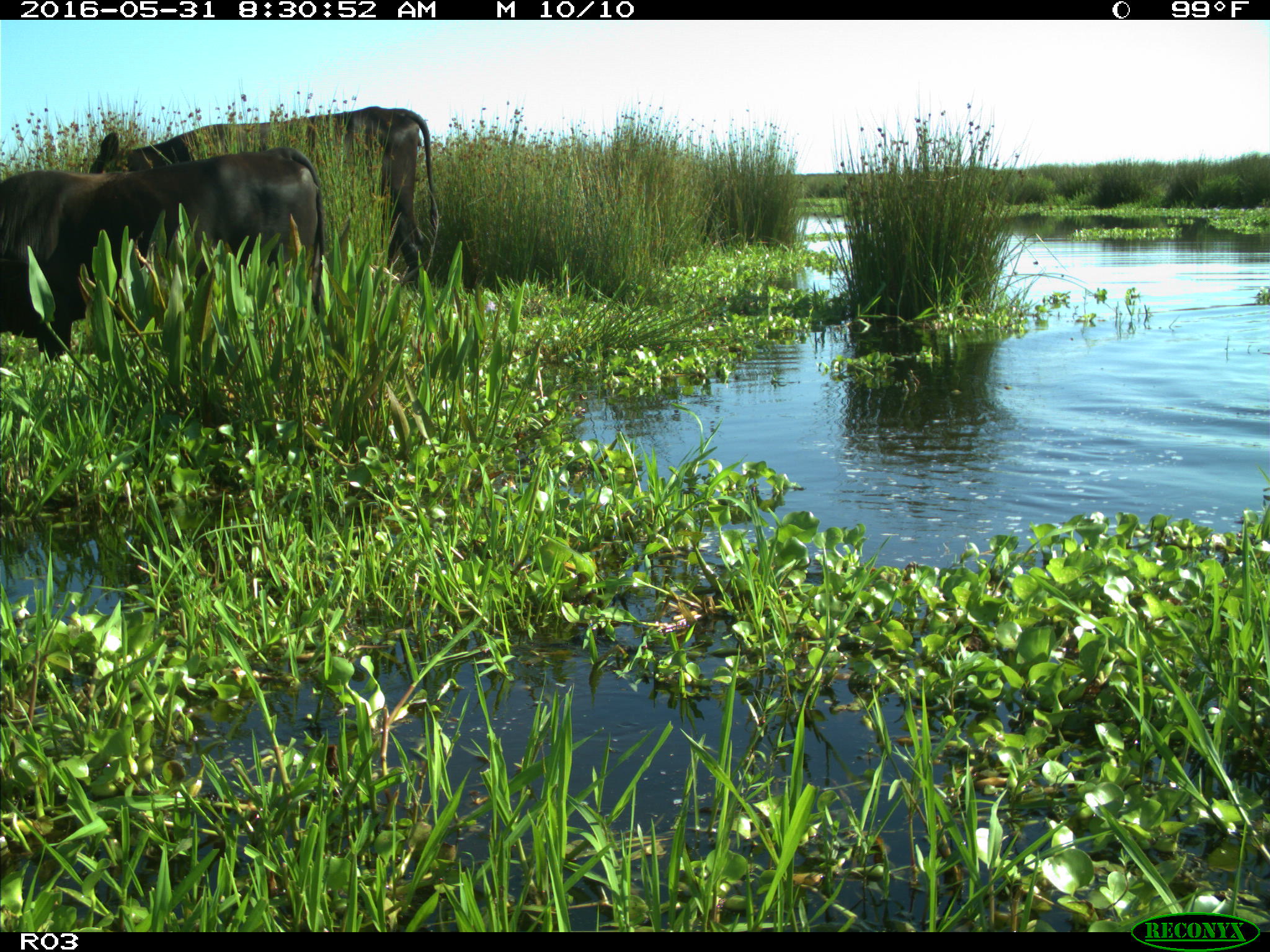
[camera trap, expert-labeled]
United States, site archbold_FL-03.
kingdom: Animalia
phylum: Chordata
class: Mammalia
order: Artiodactyla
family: Bovidae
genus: Bos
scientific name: Bos taurus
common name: domestic cow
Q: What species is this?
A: Bos taurus (domestic cow).